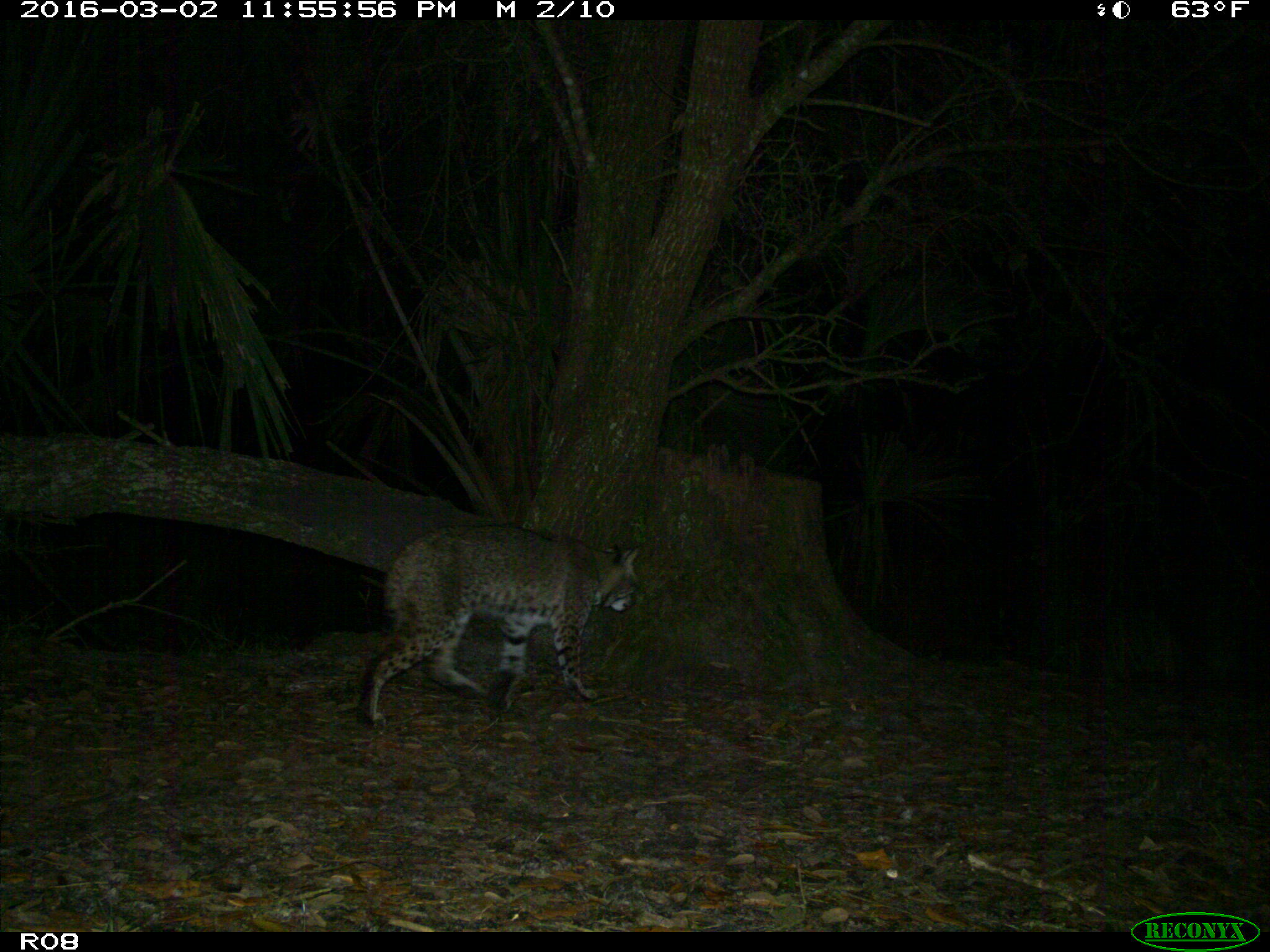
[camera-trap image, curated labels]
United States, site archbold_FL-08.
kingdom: Animalia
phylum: Chordata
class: Mammalia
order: Carnivora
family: Felidae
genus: Lynx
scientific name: Lynx rufus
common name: bobcat